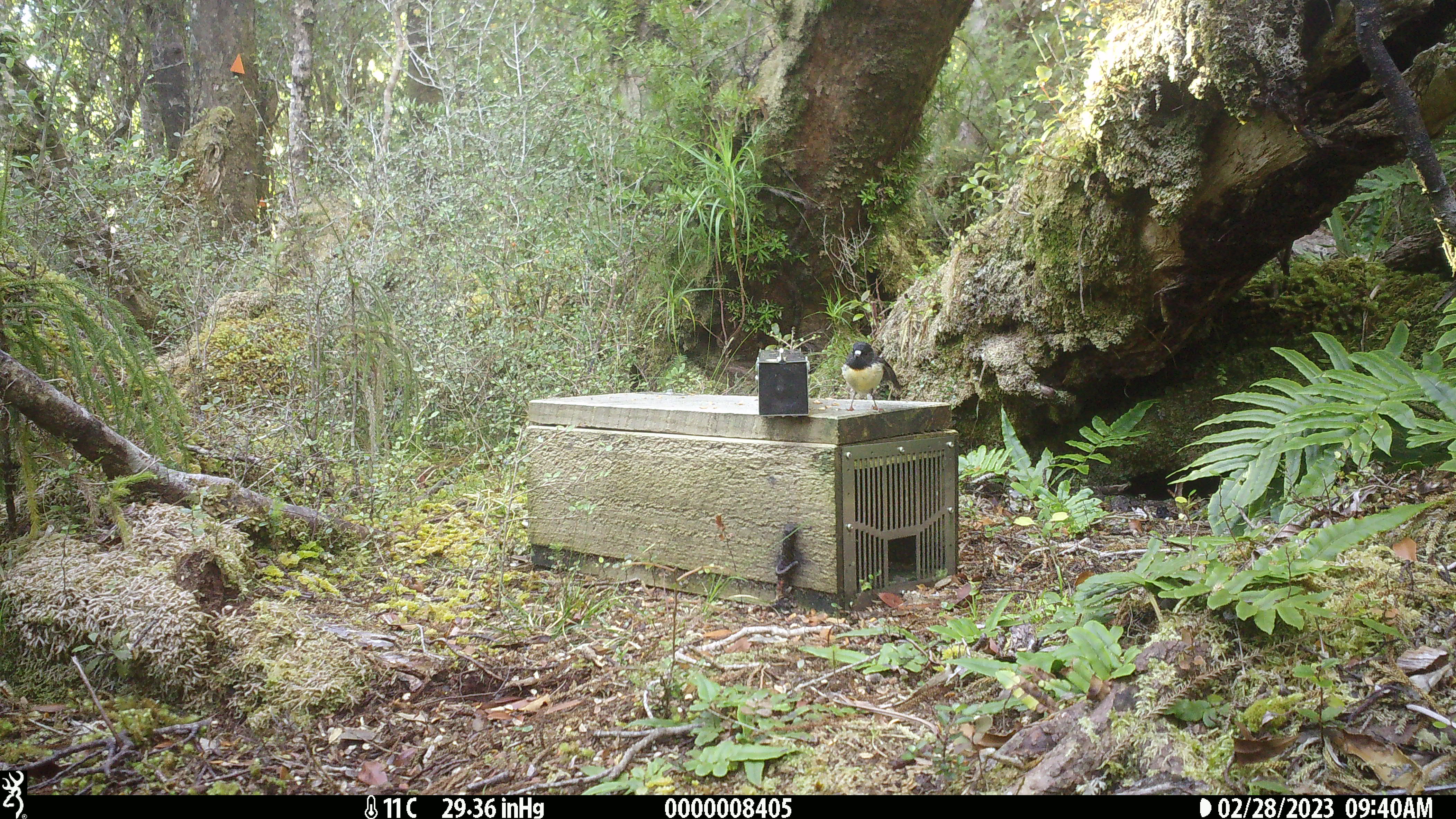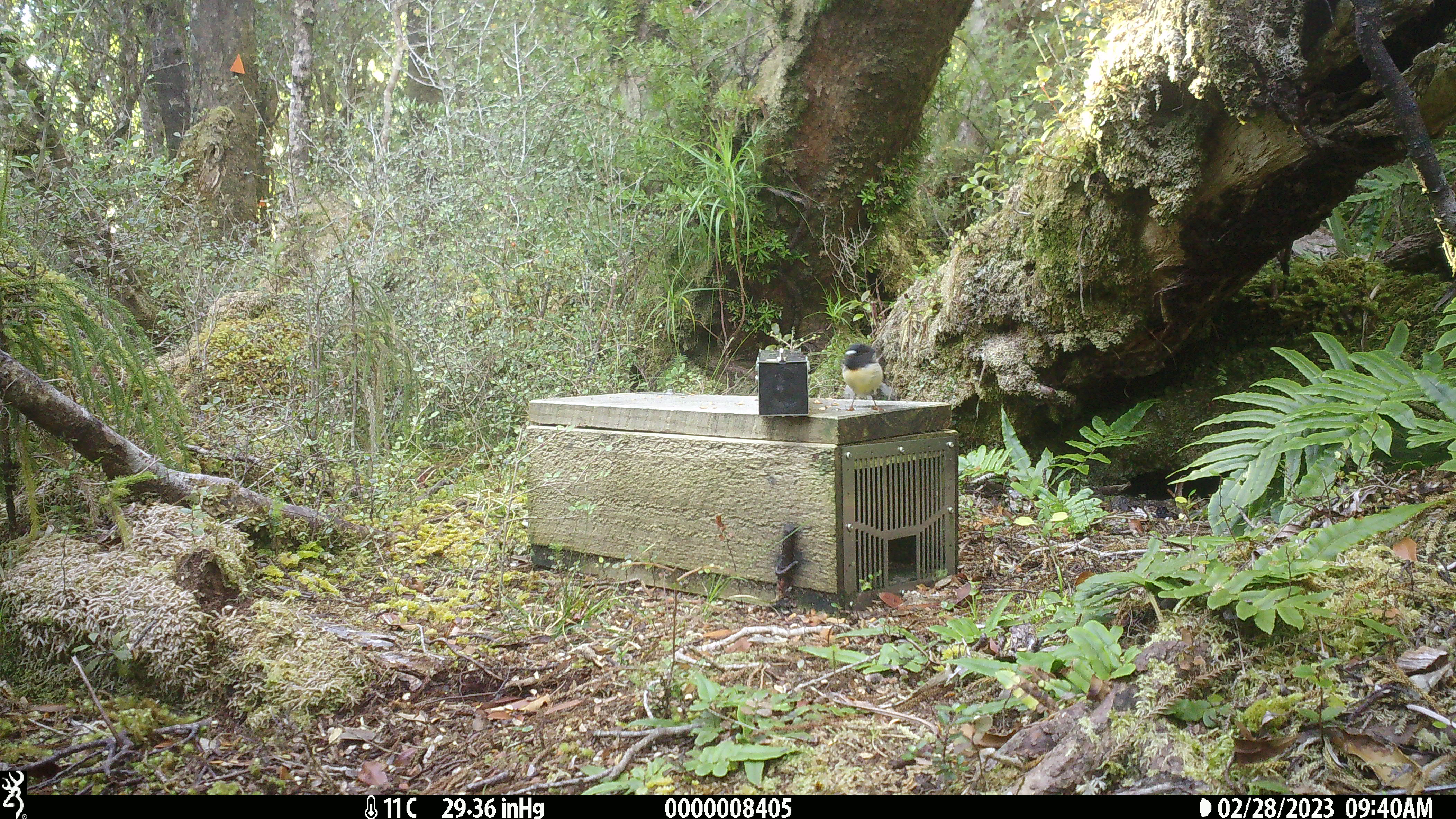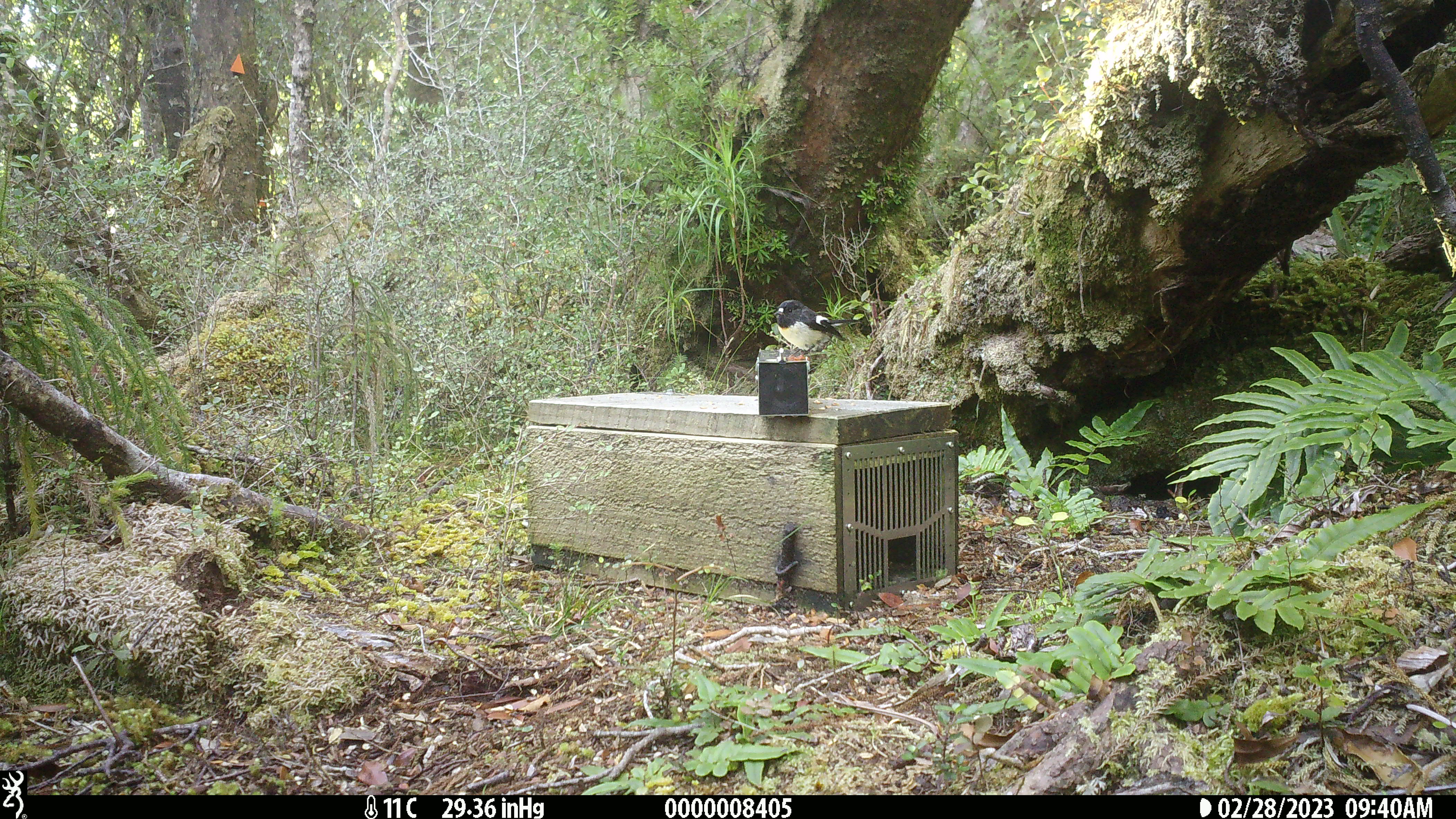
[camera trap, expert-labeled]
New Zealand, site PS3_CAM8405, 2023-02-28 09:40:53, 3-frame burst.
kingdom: Animalia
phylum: Chordata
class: Aves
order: Passeriformes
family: Petroicidae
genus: Petroica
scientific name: Petroica macrocephala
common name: tomtit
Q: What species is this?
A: Tomtit (Petroica macrocephala).